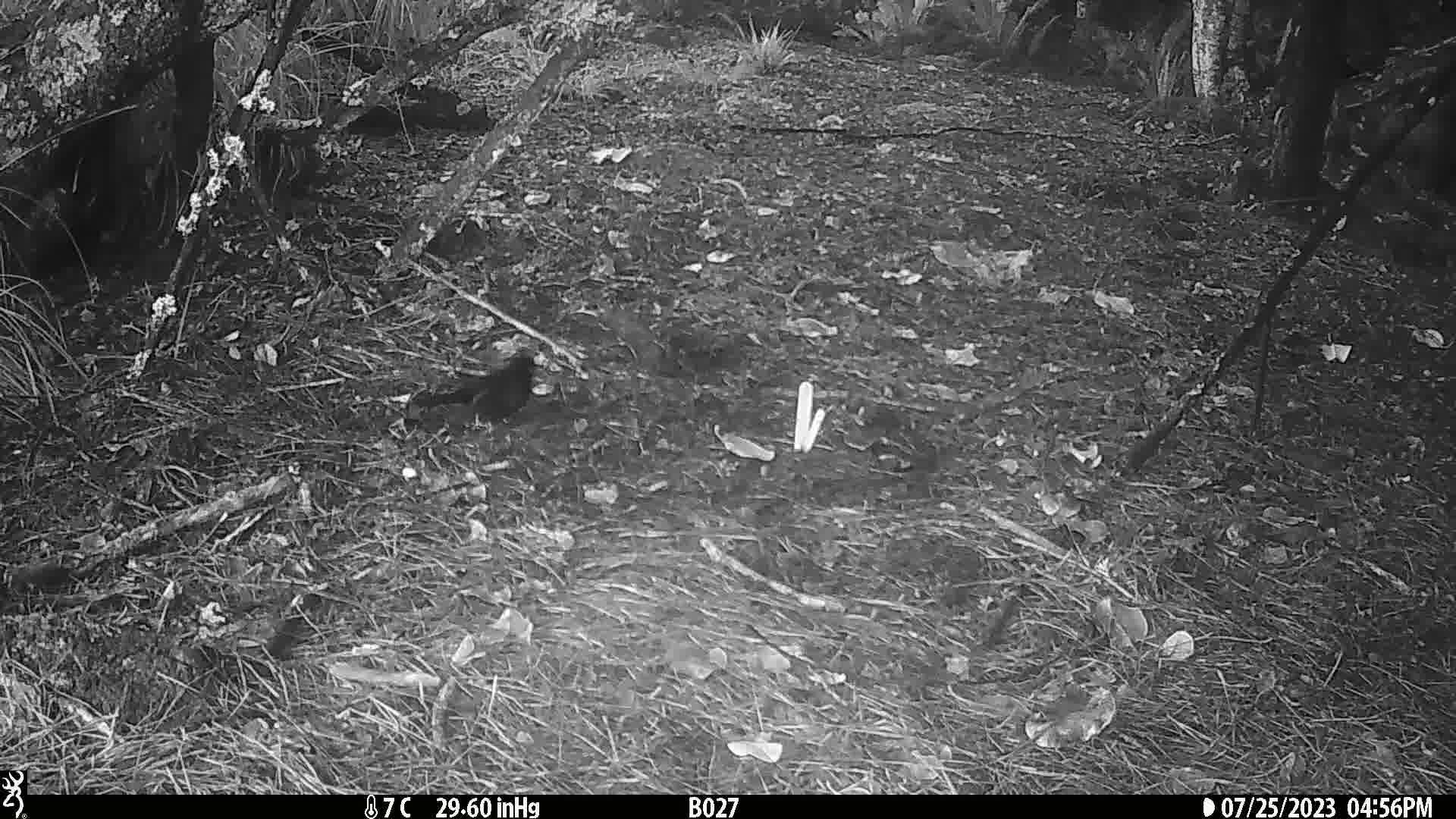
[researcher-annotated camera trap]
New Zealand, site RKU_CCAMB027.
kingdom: Animalia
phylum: Chordata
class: Aves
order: Passeriformes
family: Turdidae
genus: Turdus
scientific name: Turdus merula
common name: eurasian blackbird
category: blackbird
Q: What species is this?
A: Blackbird (eurasian blackbird) (Turdus merula).